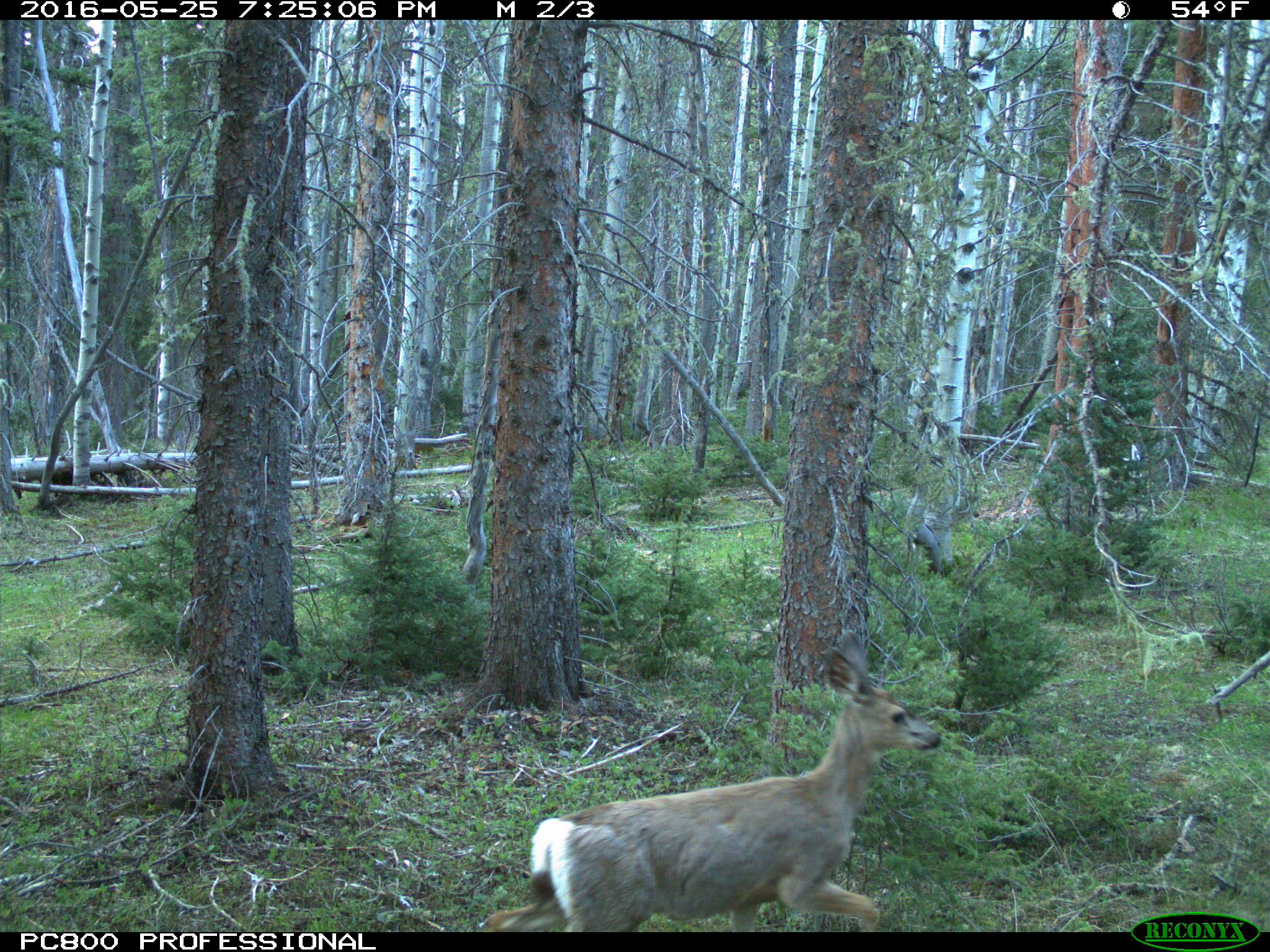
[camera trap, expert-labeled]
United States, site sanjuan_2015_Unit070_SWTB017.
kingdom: Animalia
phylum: Chordata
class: Mammalia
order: Artiodactyla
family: Cervidae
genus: Odocoileus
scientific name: Odocoileus hemionus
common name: mule deer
Odocoileus hemionus (mule deer).